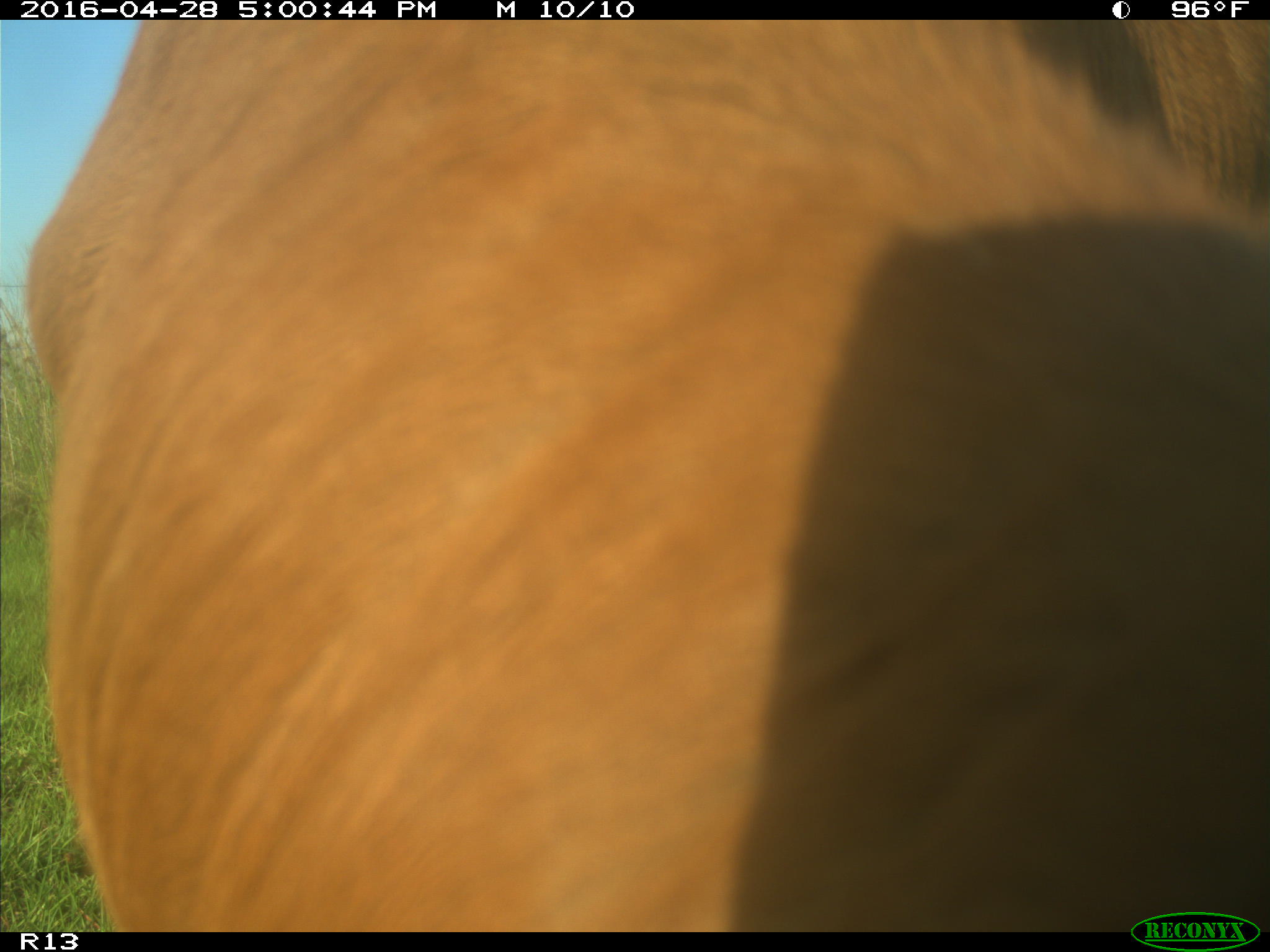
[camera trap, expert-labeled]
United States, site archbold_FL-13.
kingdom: Animalia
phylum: Chordata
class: Mammalia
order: Artiodactyla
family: Bovidae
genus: Bos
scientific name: Bos taurus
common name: domestic cow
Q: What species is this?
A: Bos taurus (domestic cow).